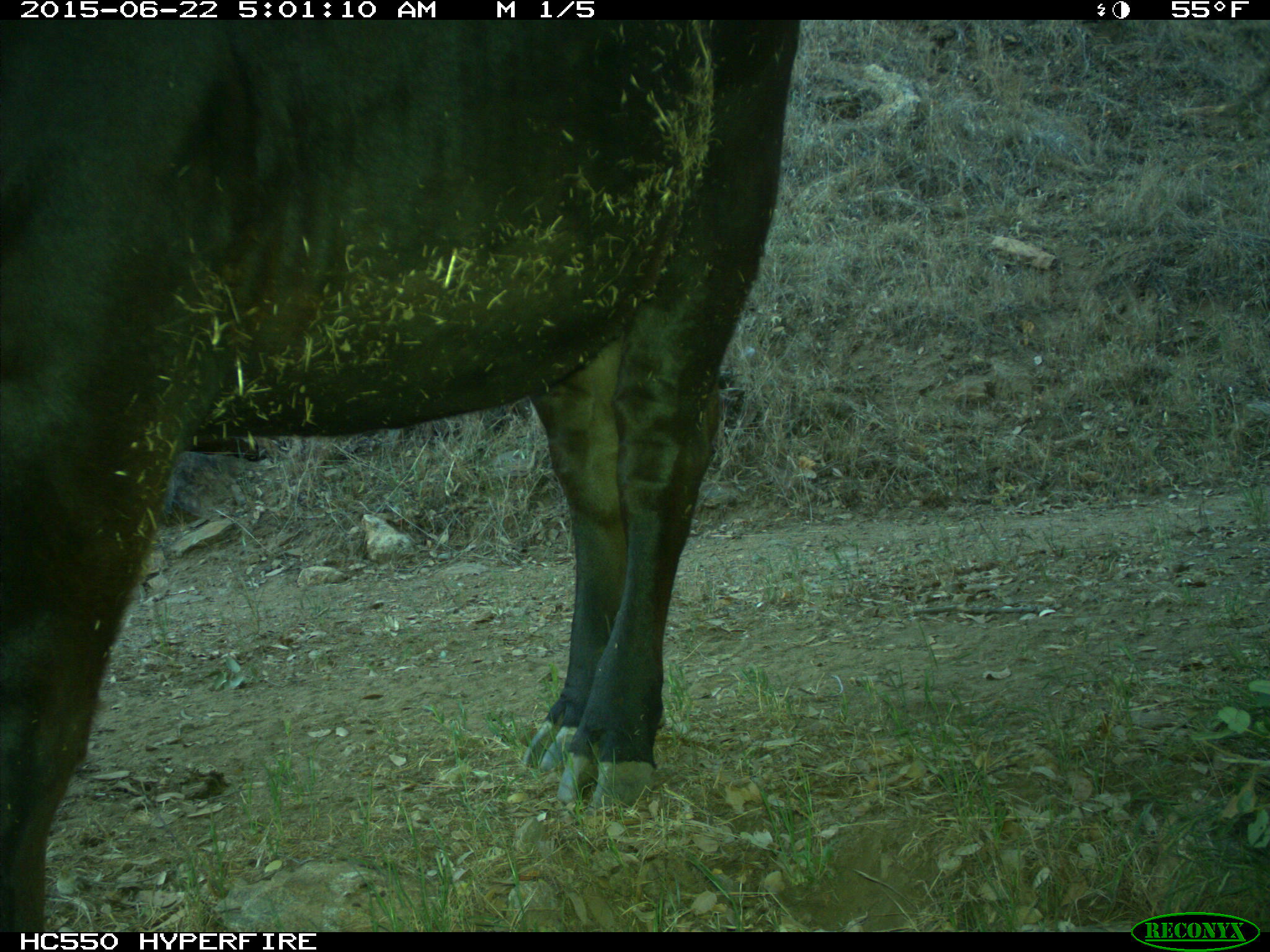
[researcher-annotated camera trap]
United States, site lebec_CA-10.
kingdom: Animalia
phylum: Chordata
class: Mammalia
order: Artiodactyla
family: Bovidae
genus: Bos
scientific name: Bos taurus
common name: domestic cow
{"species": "Bos taurus (domestic cow)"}